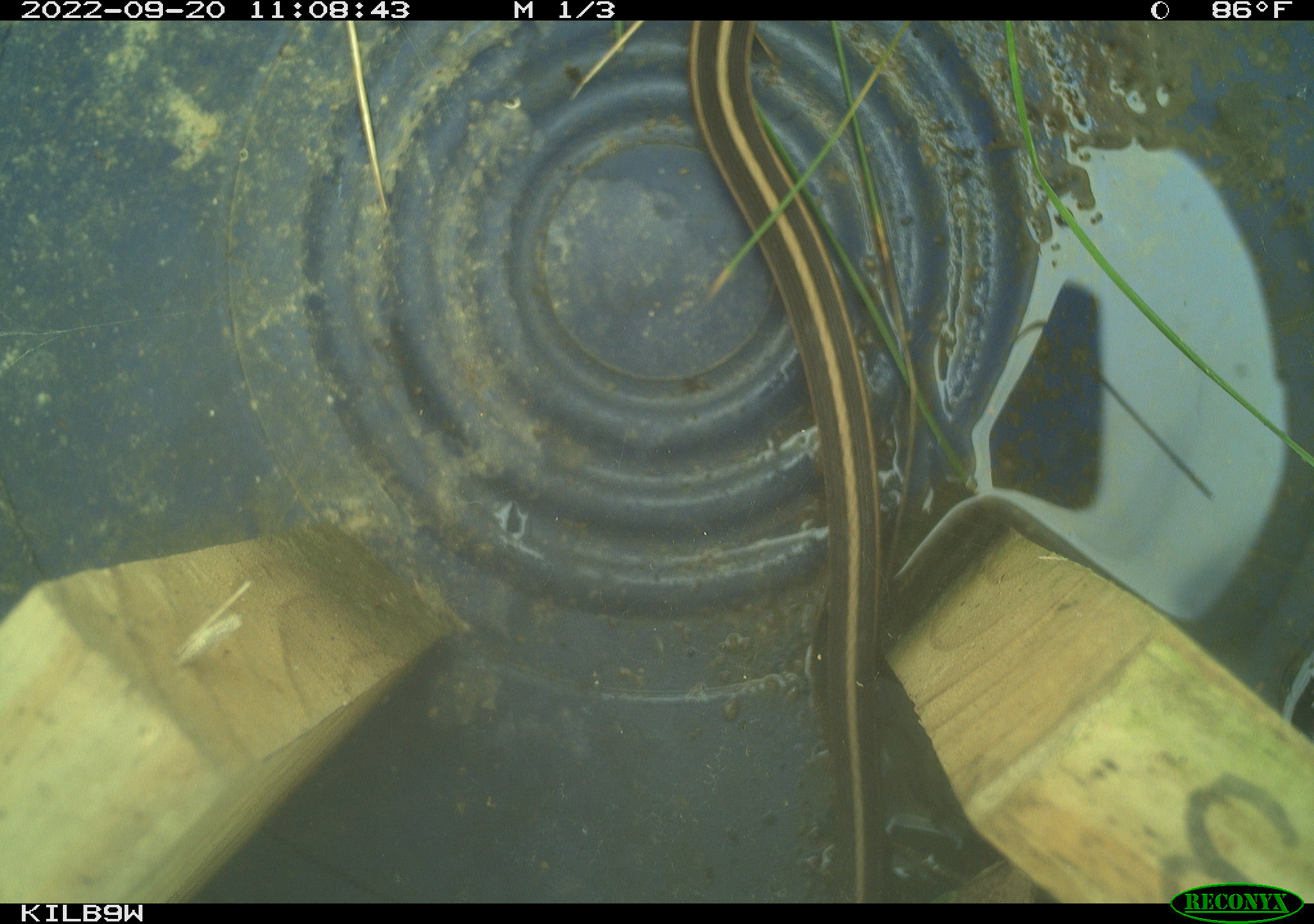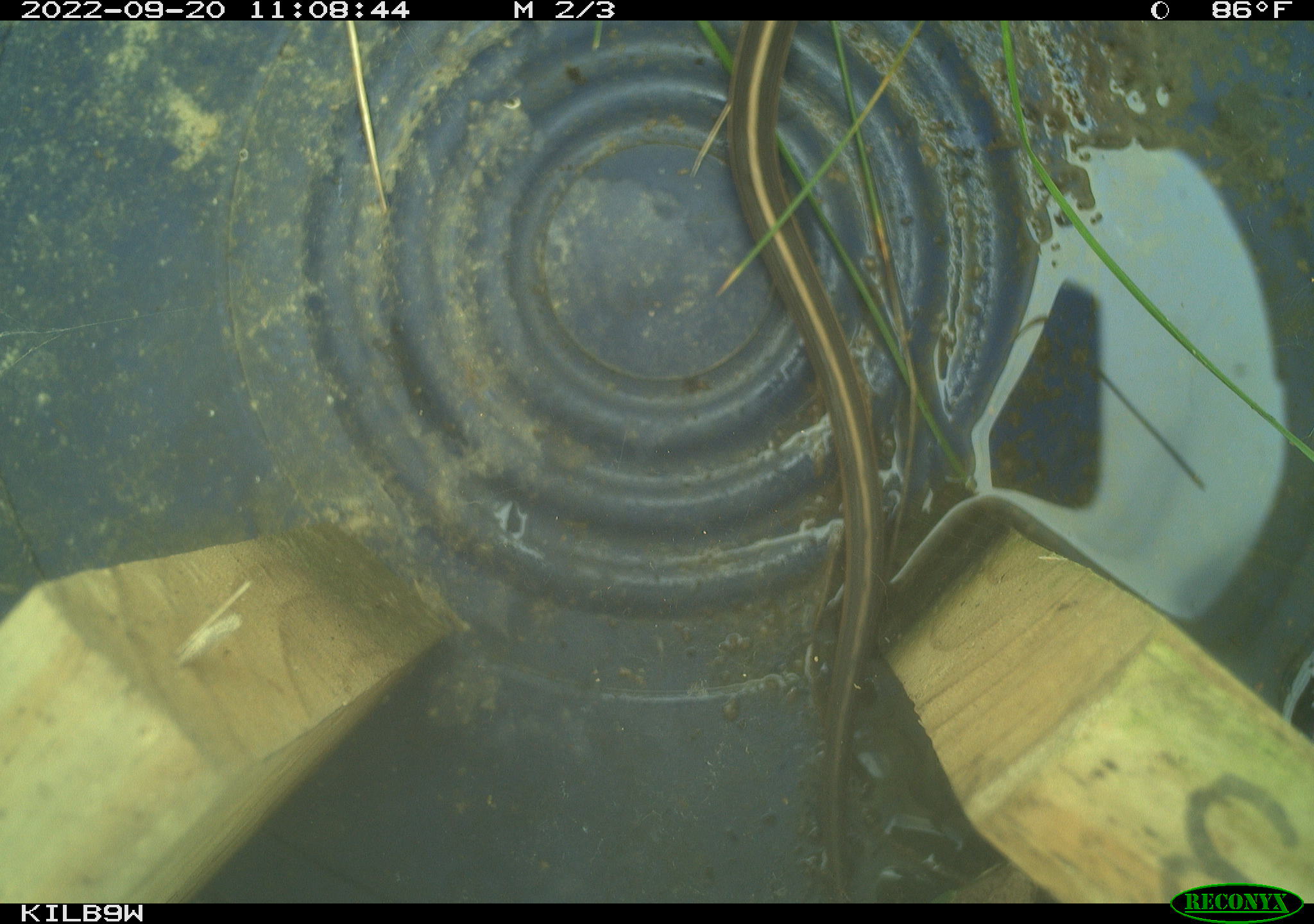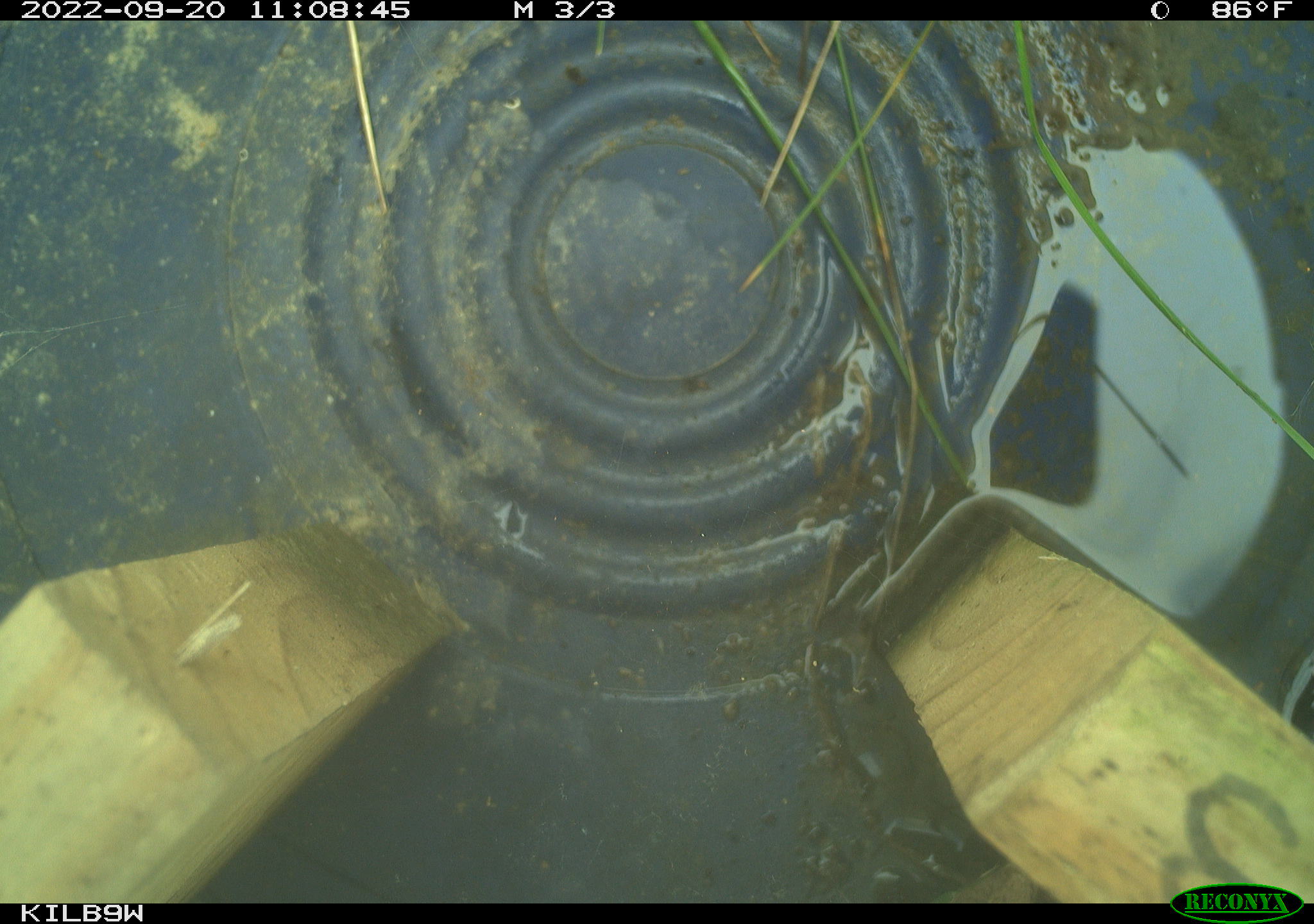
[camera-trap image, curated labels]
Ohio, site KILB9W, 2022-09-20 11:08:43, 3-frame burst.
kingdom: Animalia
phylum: Chordata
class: Reptilia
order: Squamata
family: Colubridae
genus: Thamnophis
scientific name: Thamnophis sirtalis sirtalis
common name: eastern gartersnake